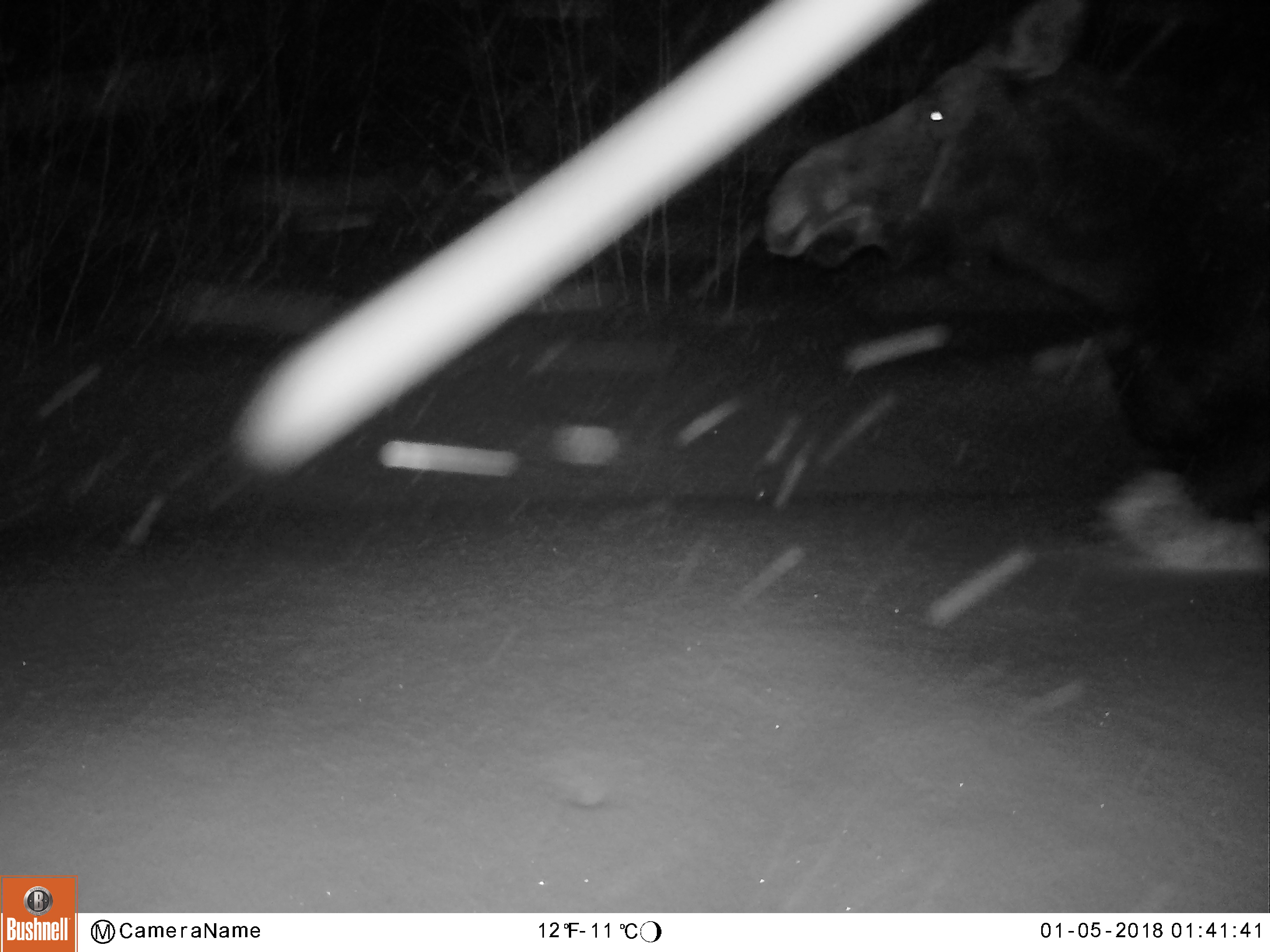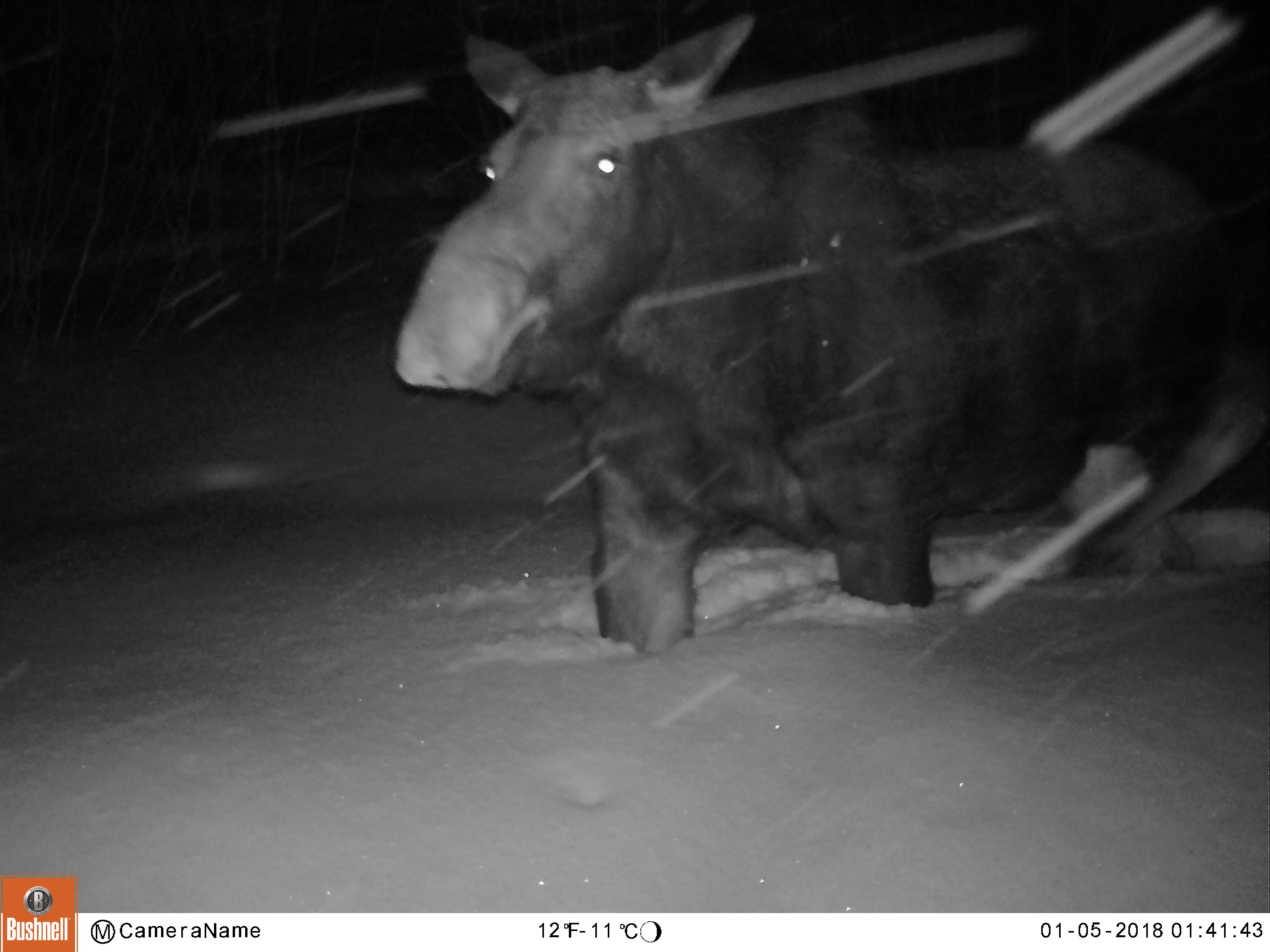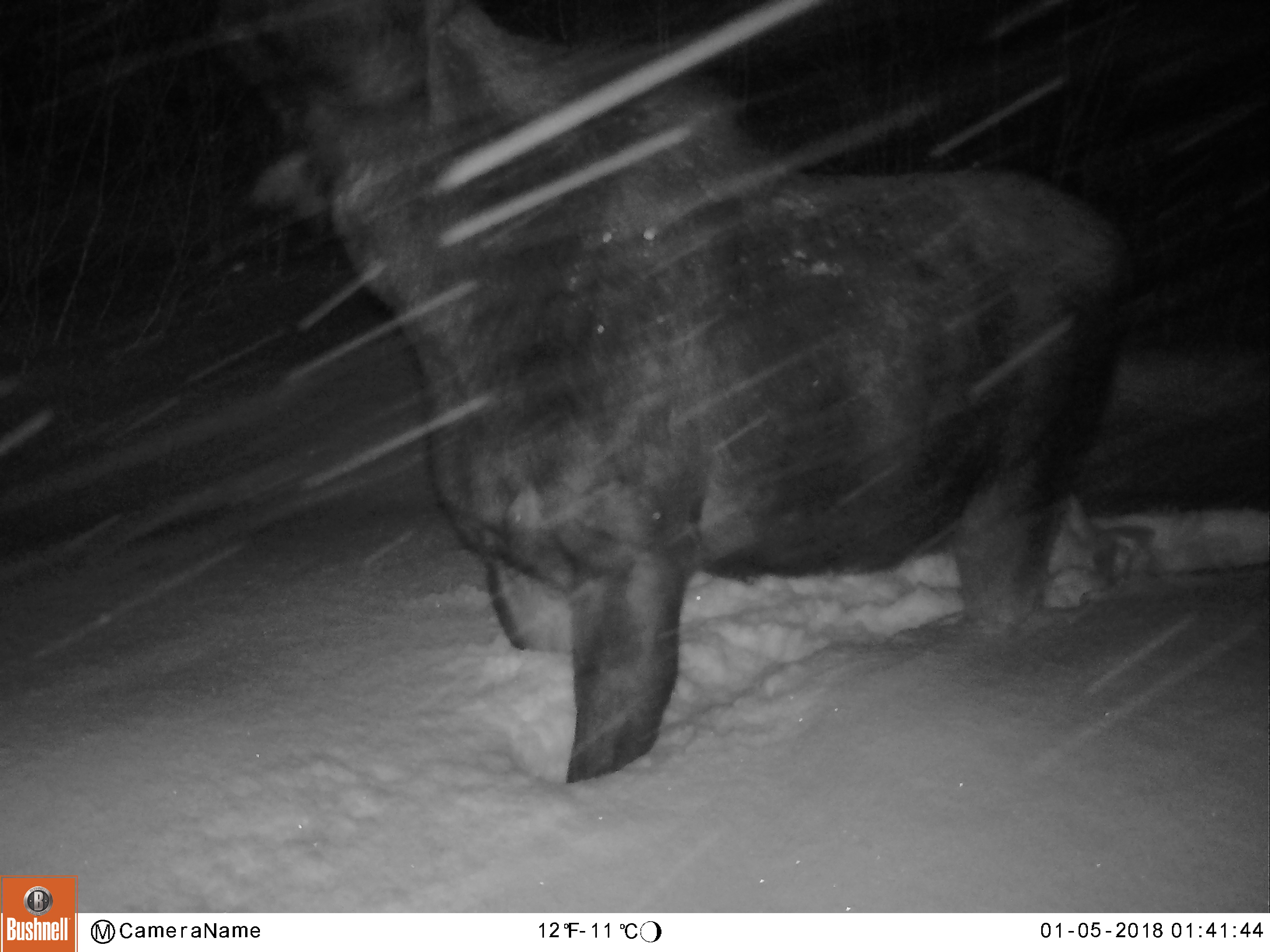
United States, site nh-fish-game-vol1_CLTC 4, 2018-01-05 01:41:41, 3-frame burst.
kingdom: Animalia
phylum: Chordata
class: Mammalia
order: Artiodactyla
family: Cervidae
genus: Alces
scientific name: Alces alces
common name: moose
Moose (Alces alces).